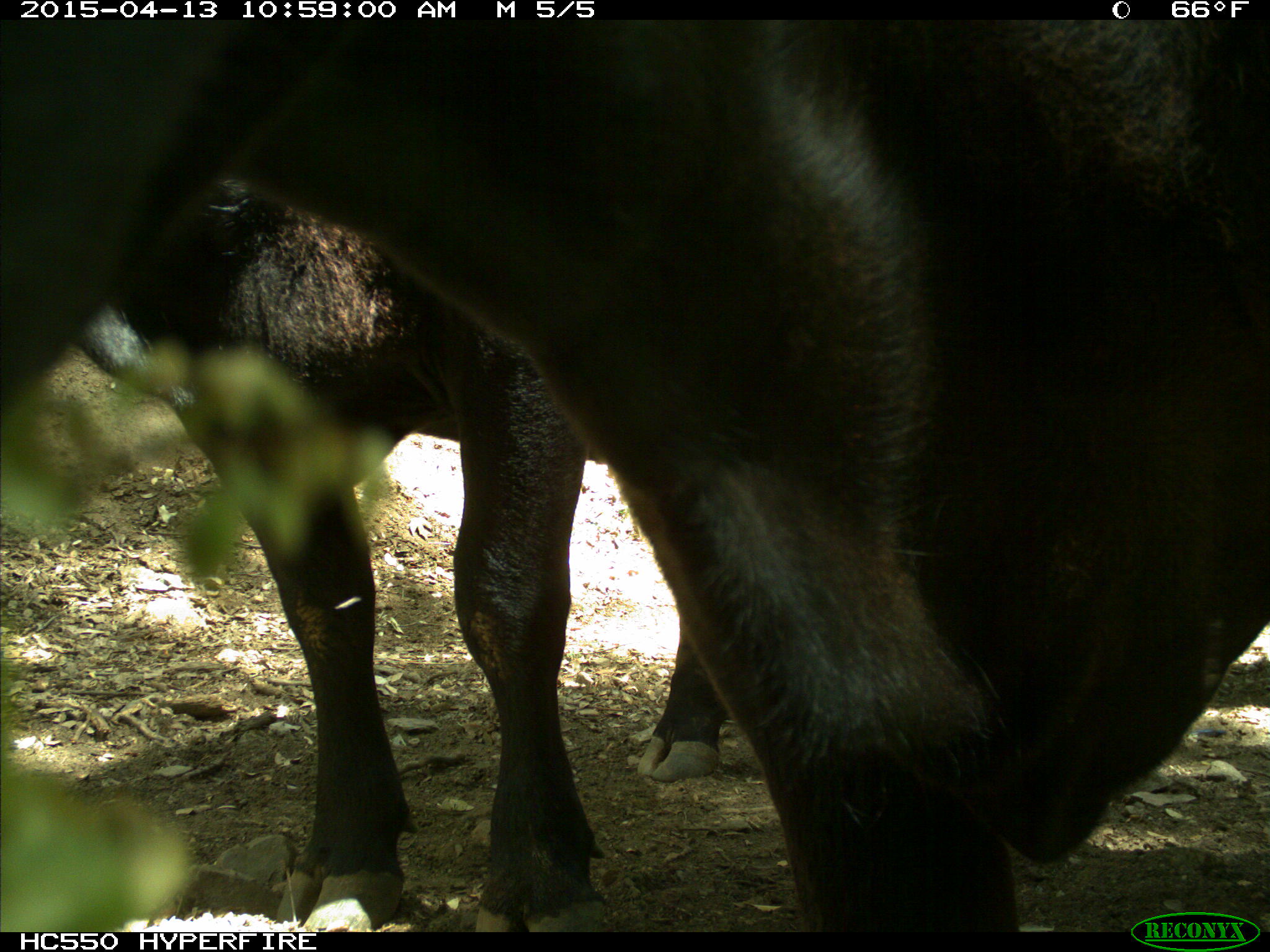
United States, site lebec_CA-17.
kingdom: Animalia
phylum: Chordata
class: Mammalia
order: Artiodactyla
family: Bovidae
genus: Bos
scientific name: Bos taurus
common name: domestic cow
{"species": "Bos taurus (domestic cow)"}